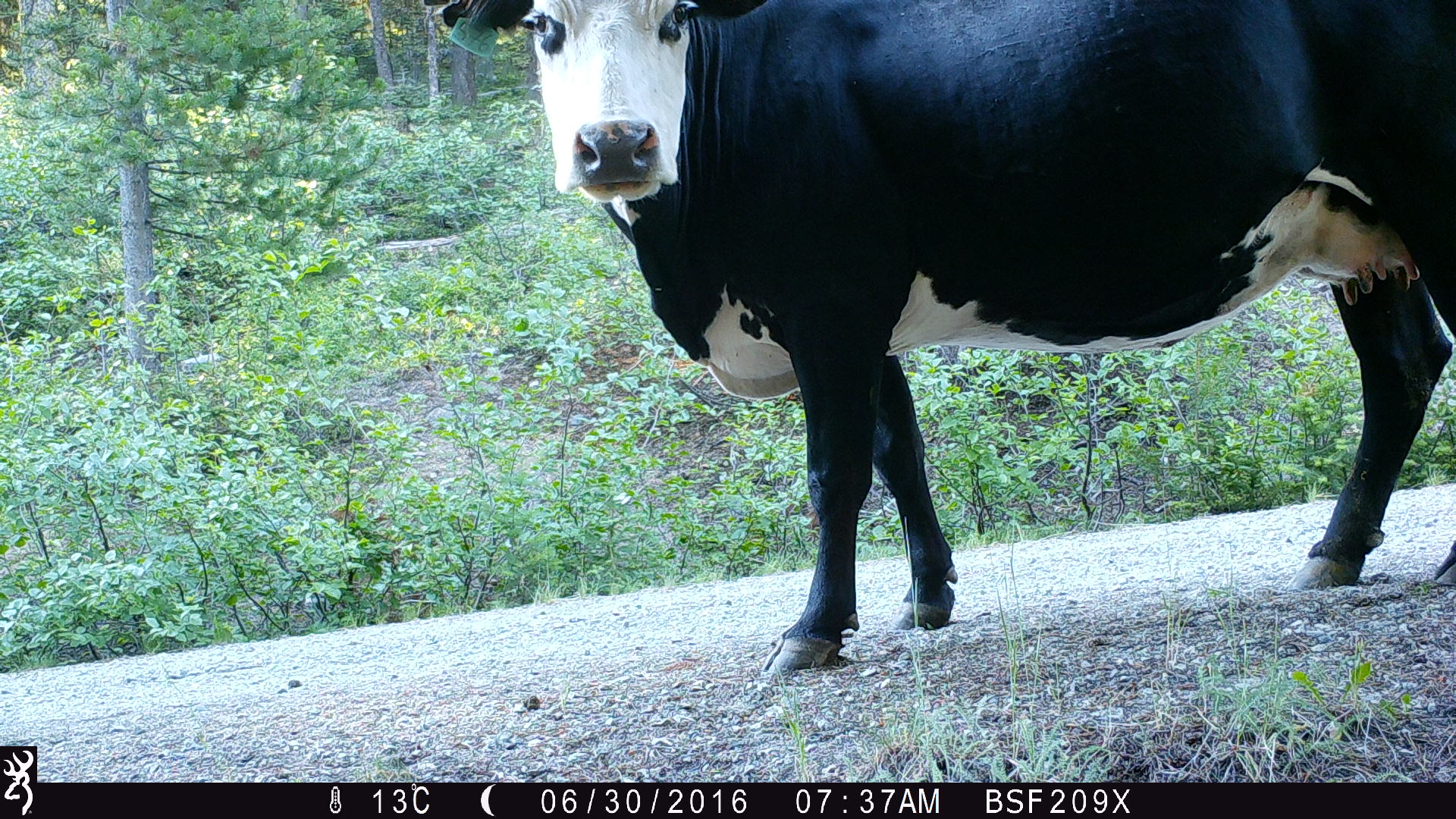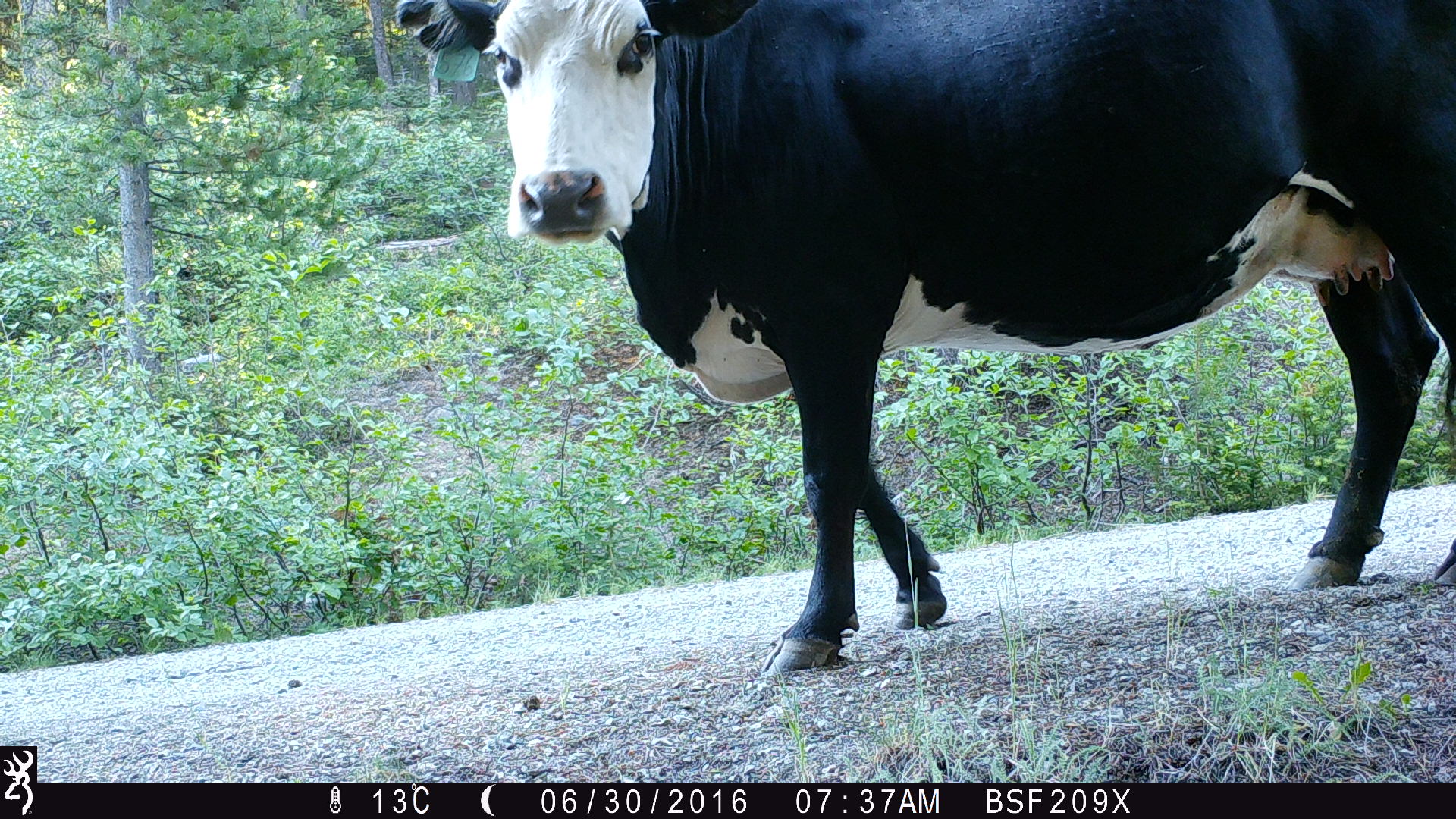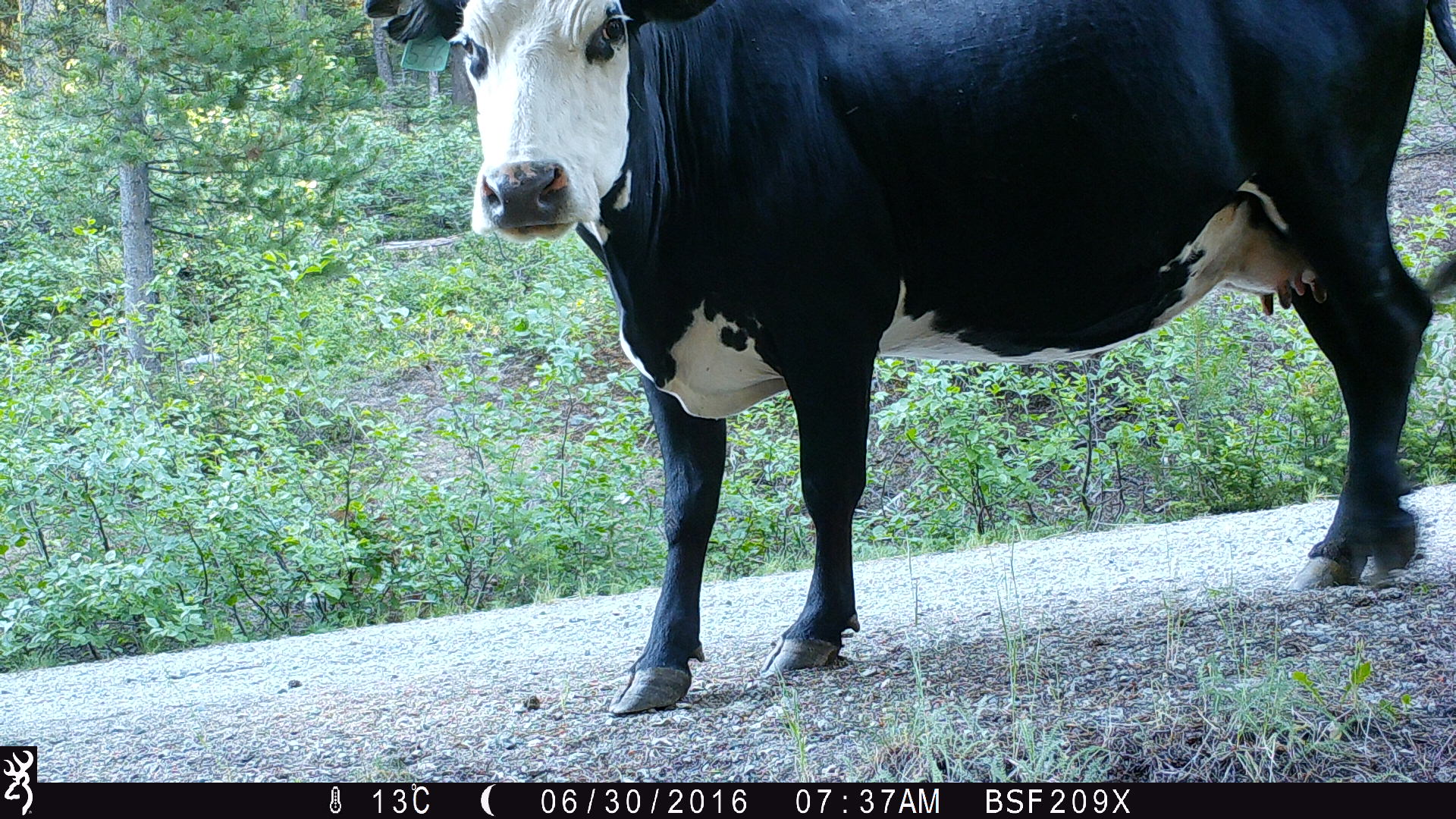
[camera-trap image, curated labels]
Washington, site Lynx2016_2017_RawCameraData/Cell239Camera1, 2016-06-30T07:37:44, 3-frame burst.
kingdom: Animalia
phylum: Chordata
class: Mammalia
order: Artiodactyla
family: Bovidae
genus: Bos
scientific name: Bos taurus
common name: domestic cattle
Domestic cattle (Bos taurus). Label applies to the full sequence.